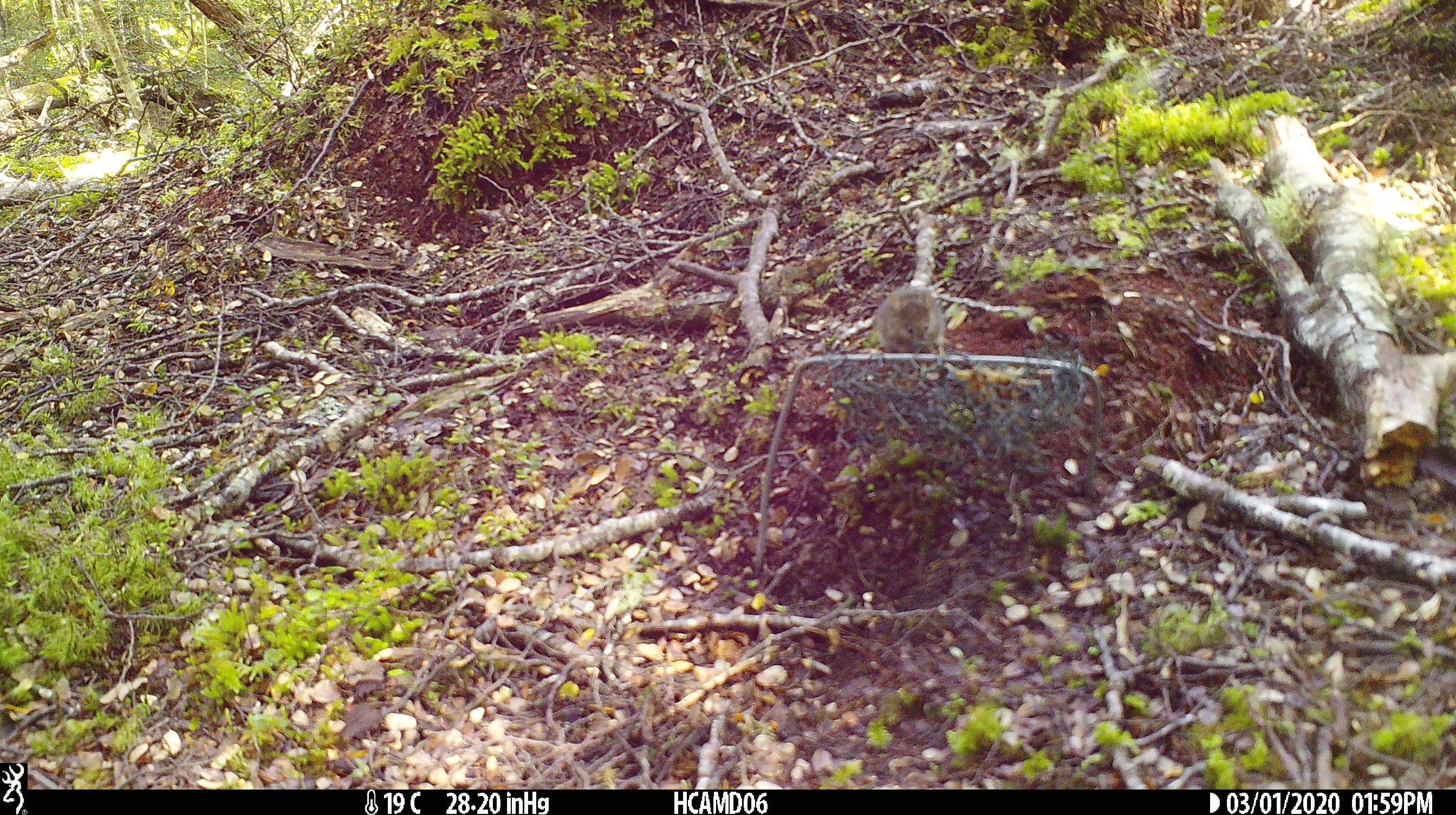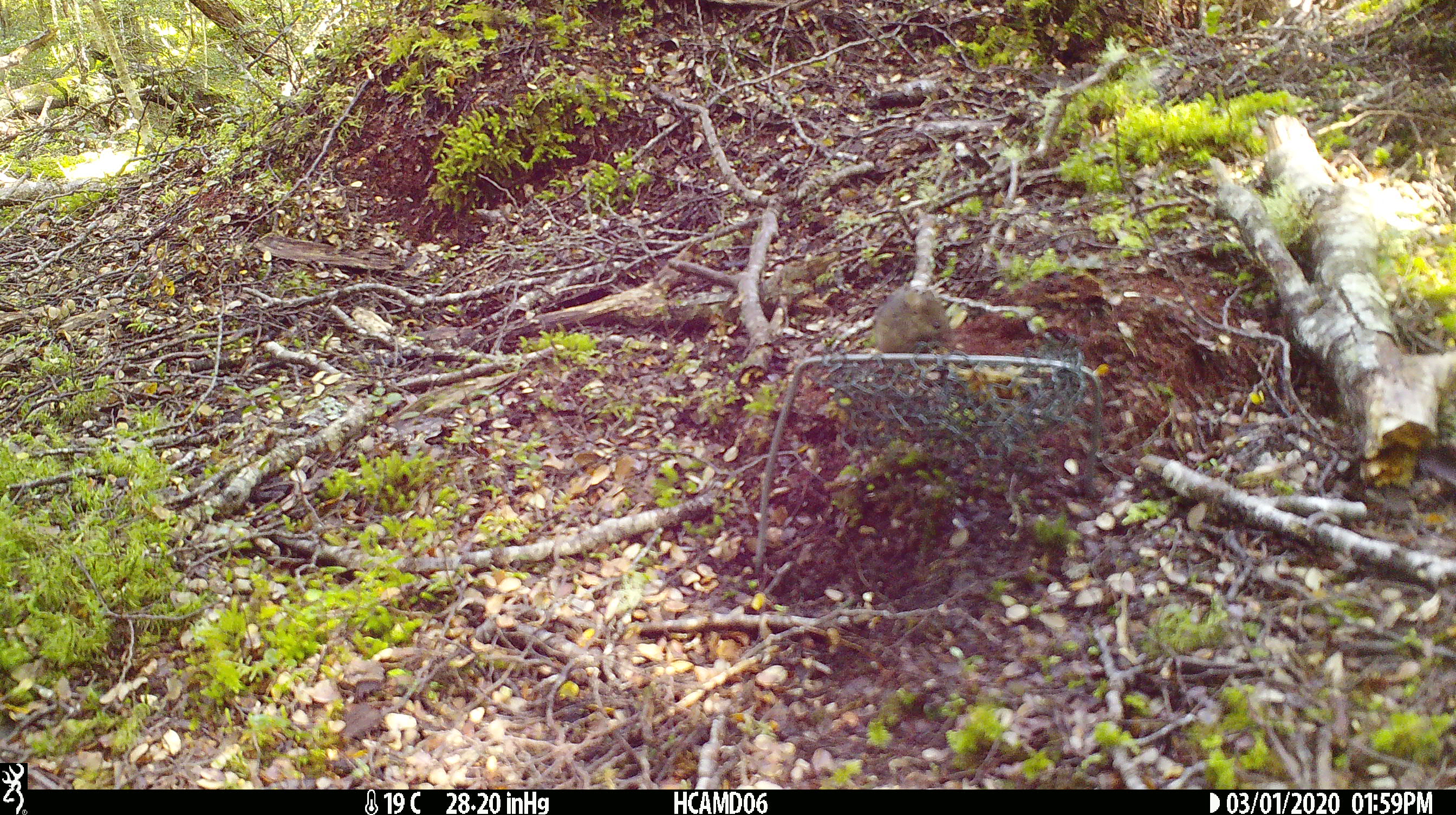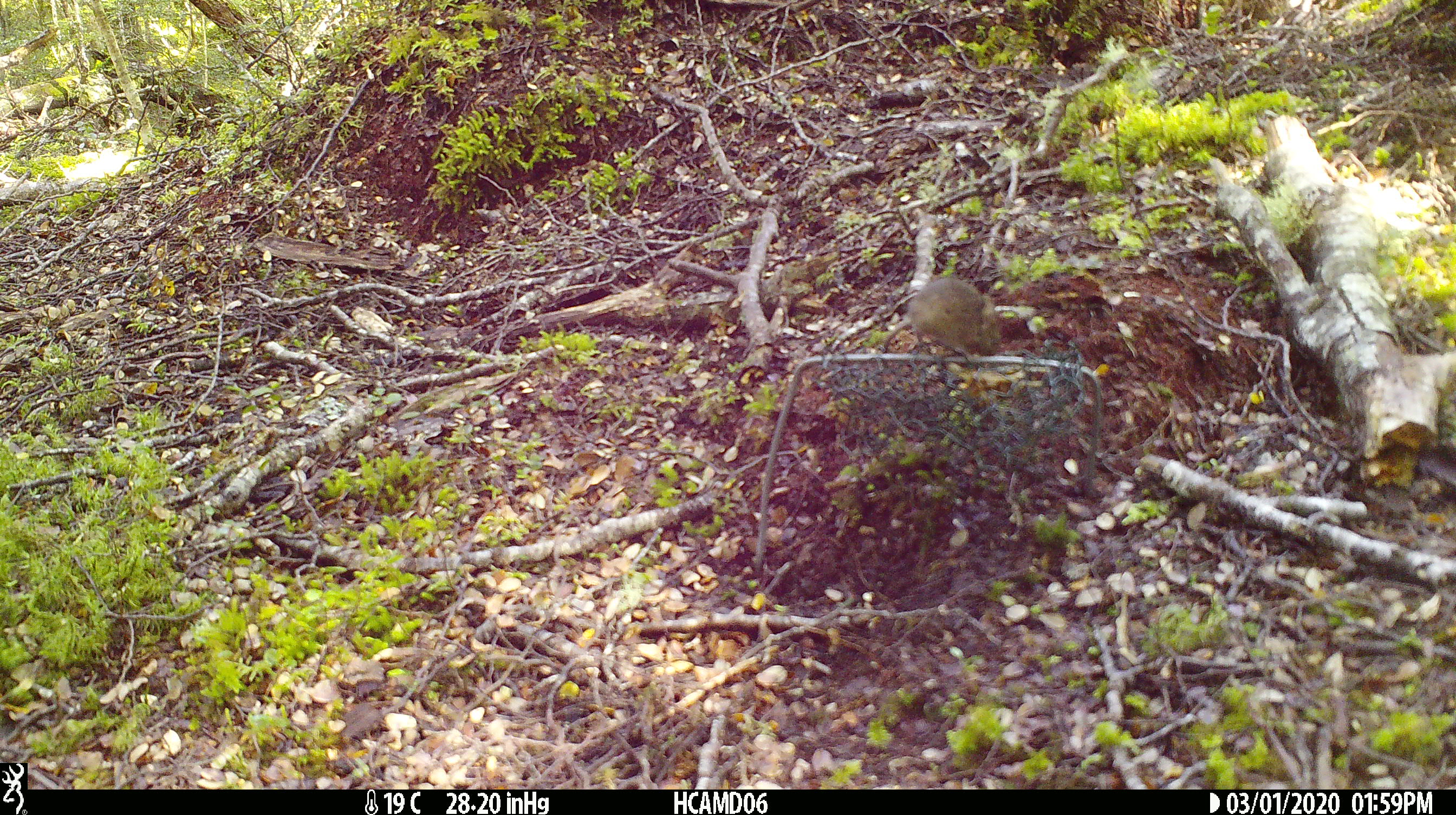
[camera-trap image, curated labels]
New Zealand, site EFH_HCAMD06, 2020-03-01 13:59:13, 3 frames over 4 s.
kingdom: Animalia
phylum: Chordata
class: Mammalia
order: Rodentia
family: Muridae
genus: Mus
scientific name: Mus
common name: mouse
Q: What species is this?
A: Mouse (Mus).